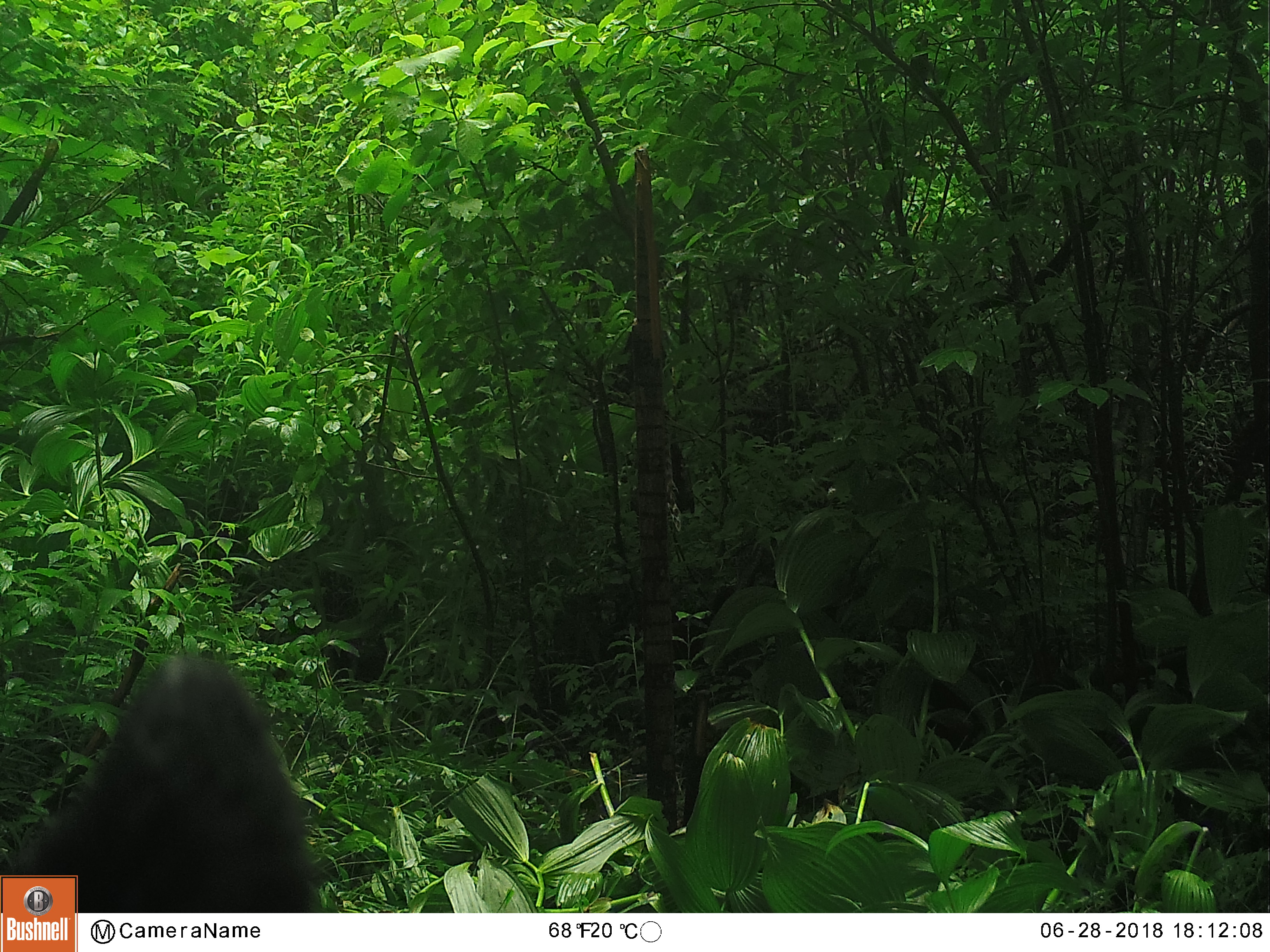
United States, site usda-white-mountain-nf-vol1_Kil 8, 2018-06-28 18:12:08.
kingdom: Animalia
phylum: Chordata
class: Mammalia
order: Carnivora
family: Ursidae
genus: Ursus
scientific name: Ursus americanus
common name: black bear